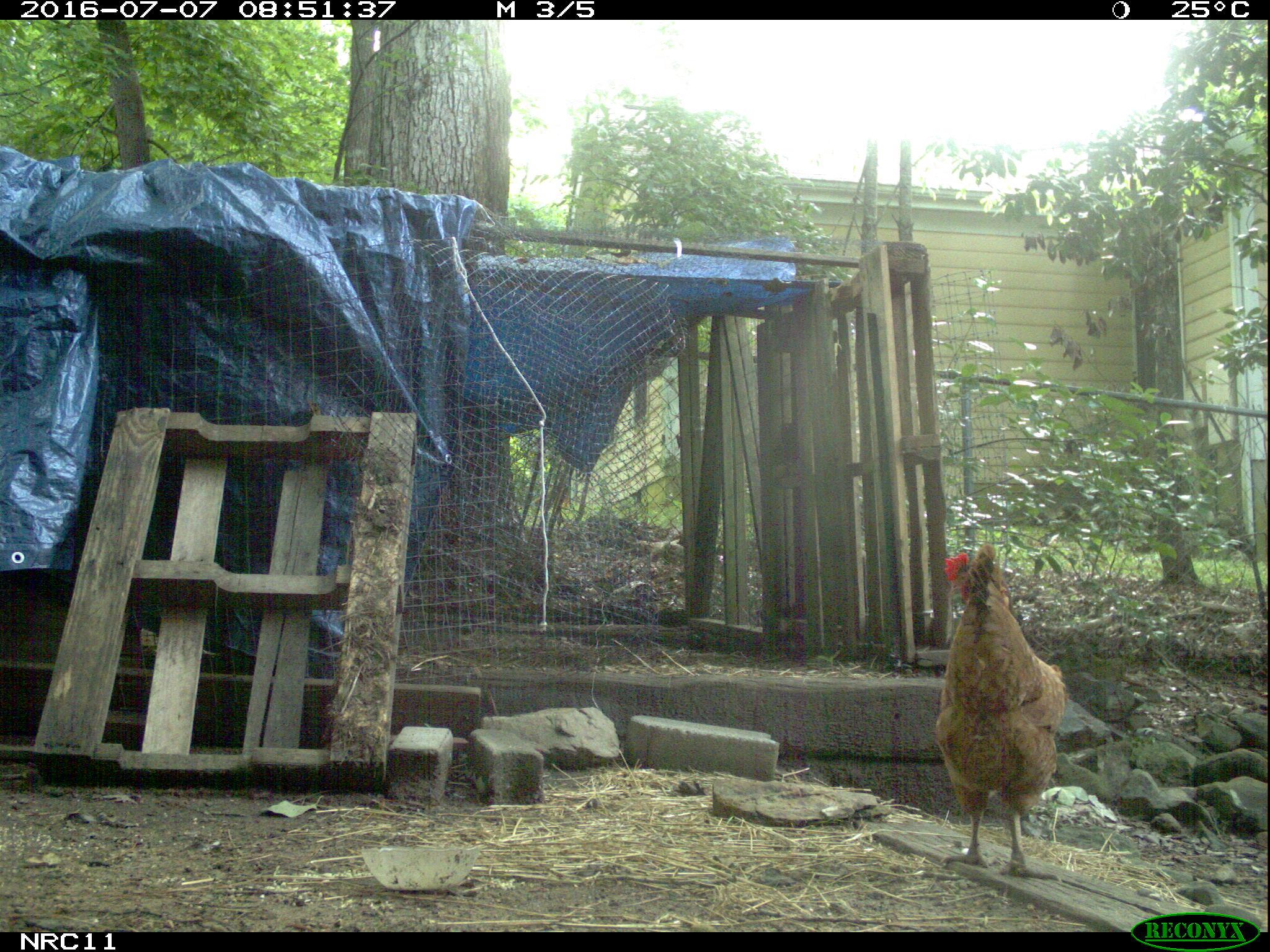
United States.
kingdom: Animalia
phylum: Chordata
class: Aves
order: Galliformes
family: Phasianidae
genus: Gallus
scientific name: Gallus gallus domesticus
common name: domestic chicken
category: Chicken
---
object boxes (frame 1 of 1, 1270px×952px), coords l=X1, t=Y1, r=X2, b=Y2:
Chicken: l=898, t=533, r=1078, b=885